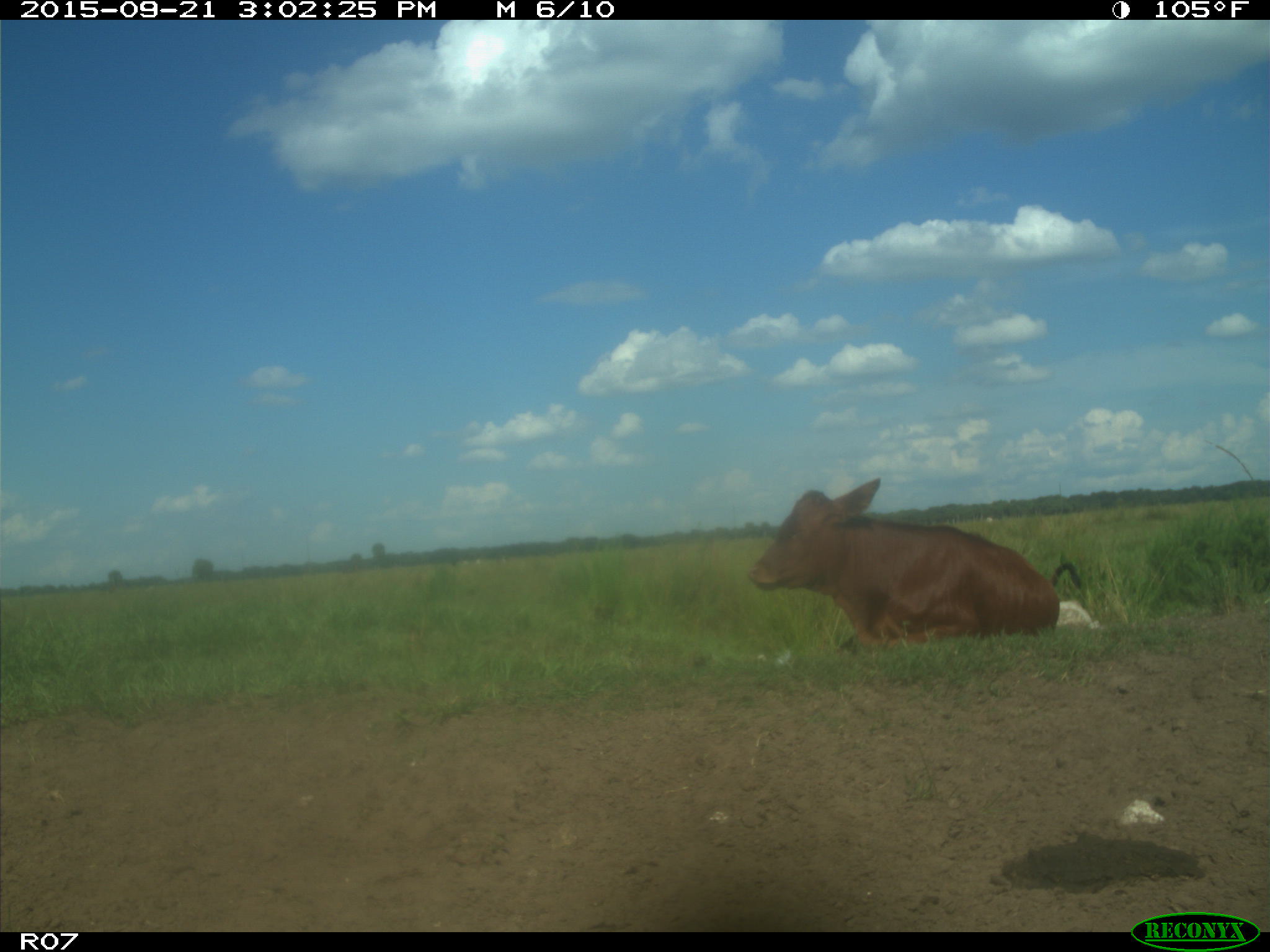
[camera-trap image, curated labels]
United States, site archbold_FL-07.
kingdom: Animalia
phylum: Chordata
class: Mammalia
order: Artiodactyla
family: Bovidae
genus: Bos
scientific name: Bos taurus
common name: domestic cow